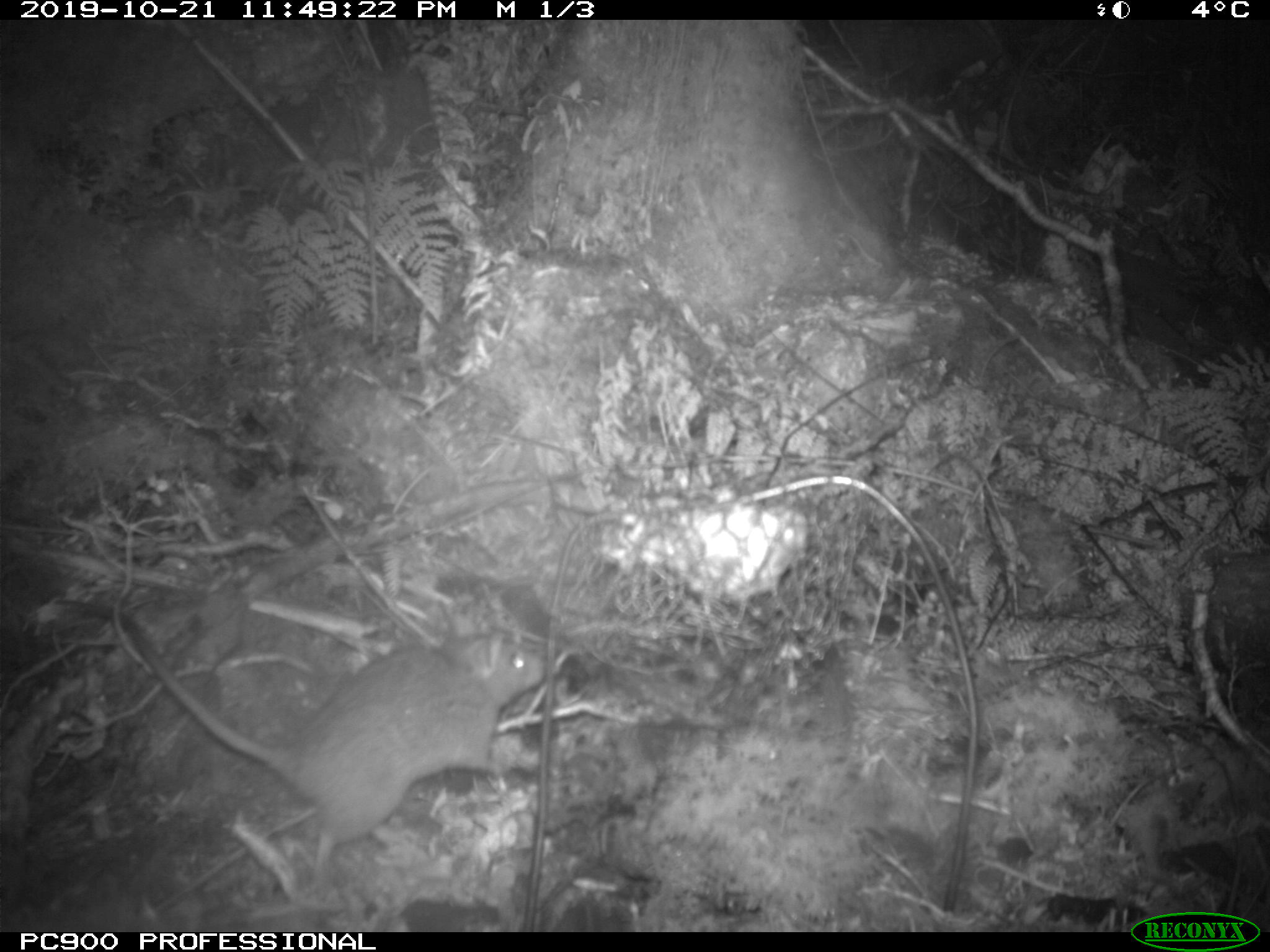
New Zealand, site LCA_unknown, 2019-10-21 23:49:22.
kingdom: Animalia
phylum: Chordata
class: Mammalia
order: Rodentia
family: Muridae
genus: Rattus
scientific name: Rattus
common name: rat